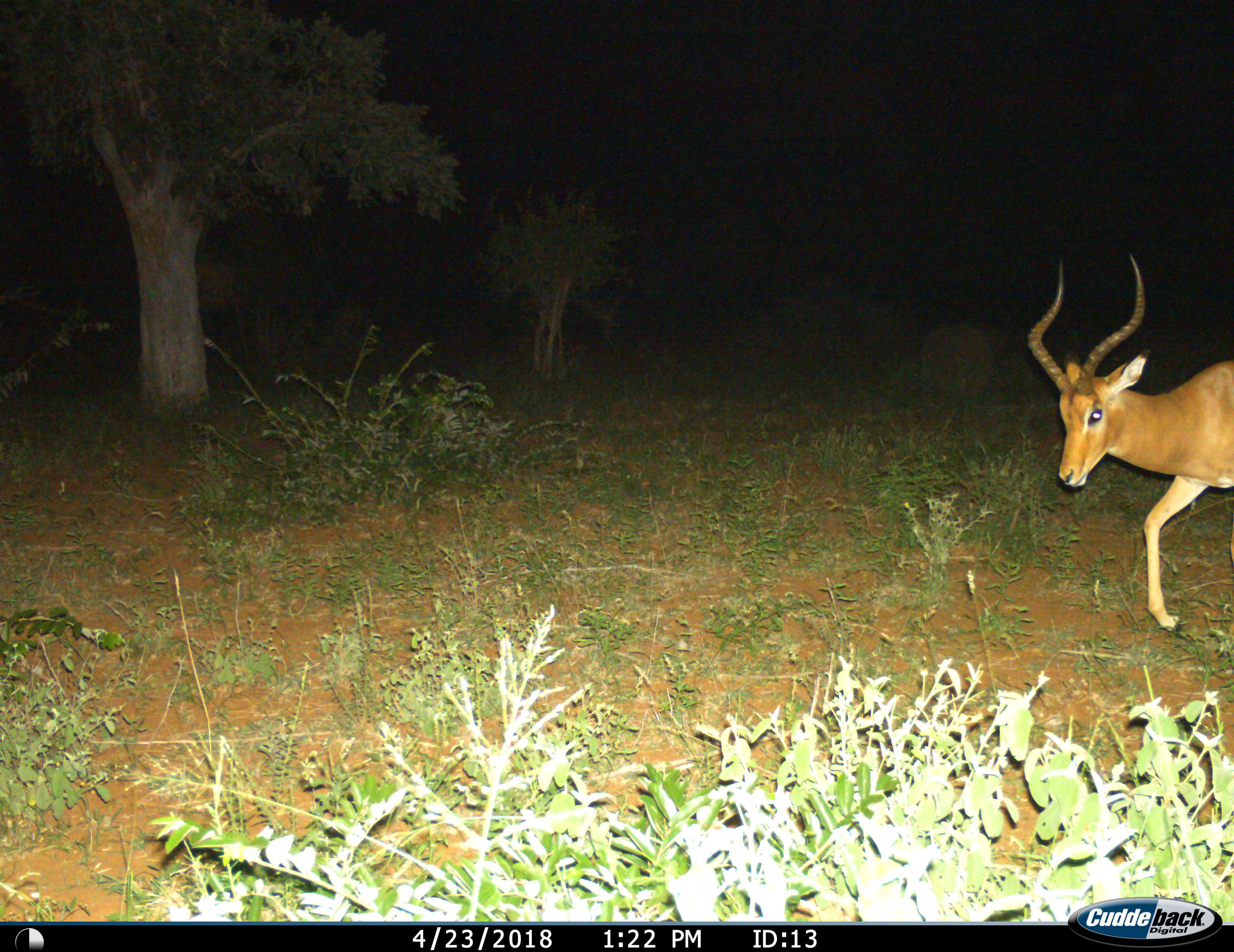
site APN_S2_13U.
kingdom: Animalia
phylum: Chordata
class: Mammalia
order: Artiodactyla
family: Bovidae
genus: Aepyceros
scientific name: Aepyceros melampus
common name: impala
Impala (Aepyceros melampus), count 1. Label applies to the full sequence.